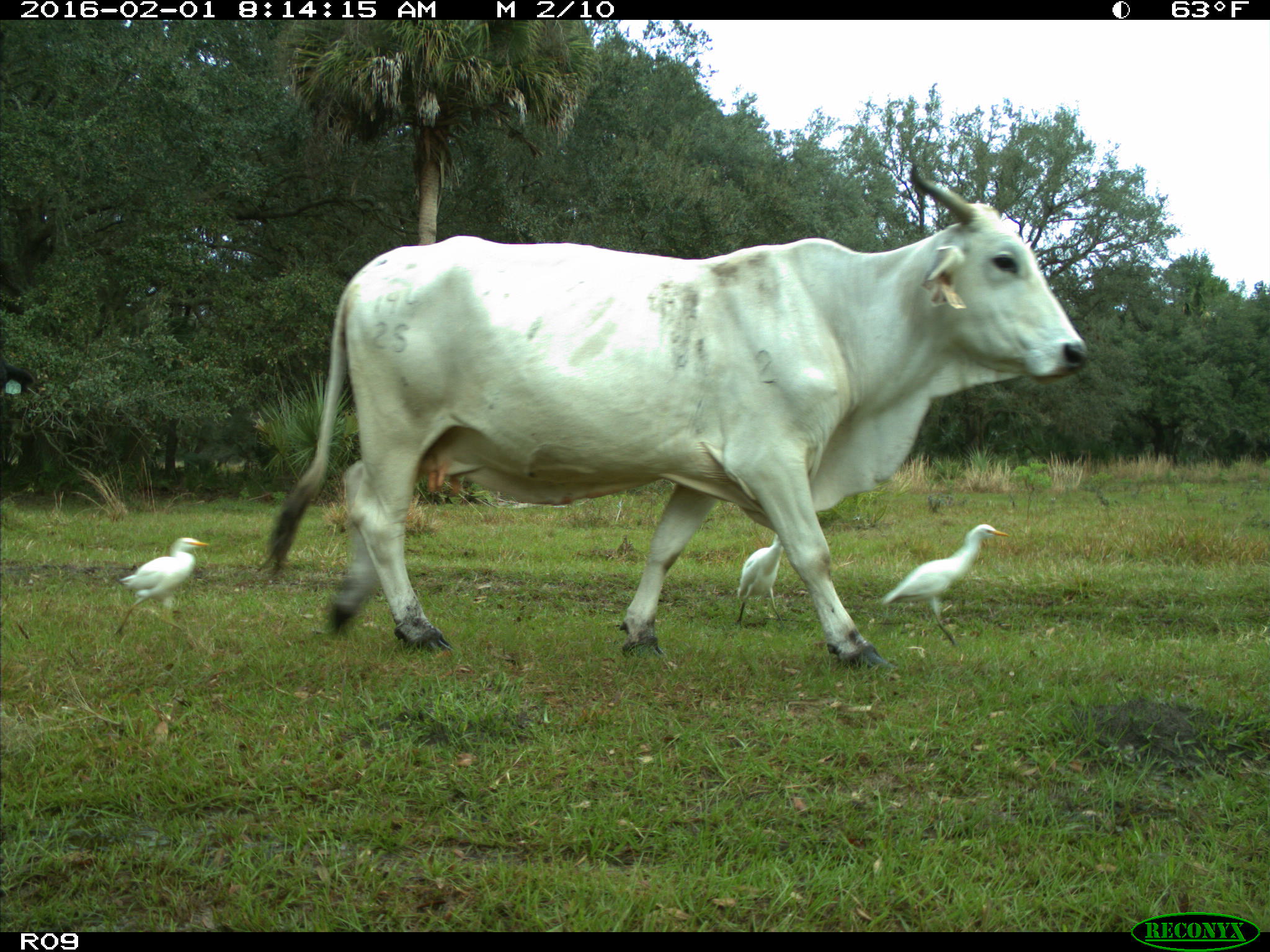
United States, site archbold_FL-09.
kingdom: Animalia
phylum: Chordata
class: Mammalia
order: Artiodactyla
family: Bovidae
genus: Bos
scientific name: Bos taurus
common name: domestic cow